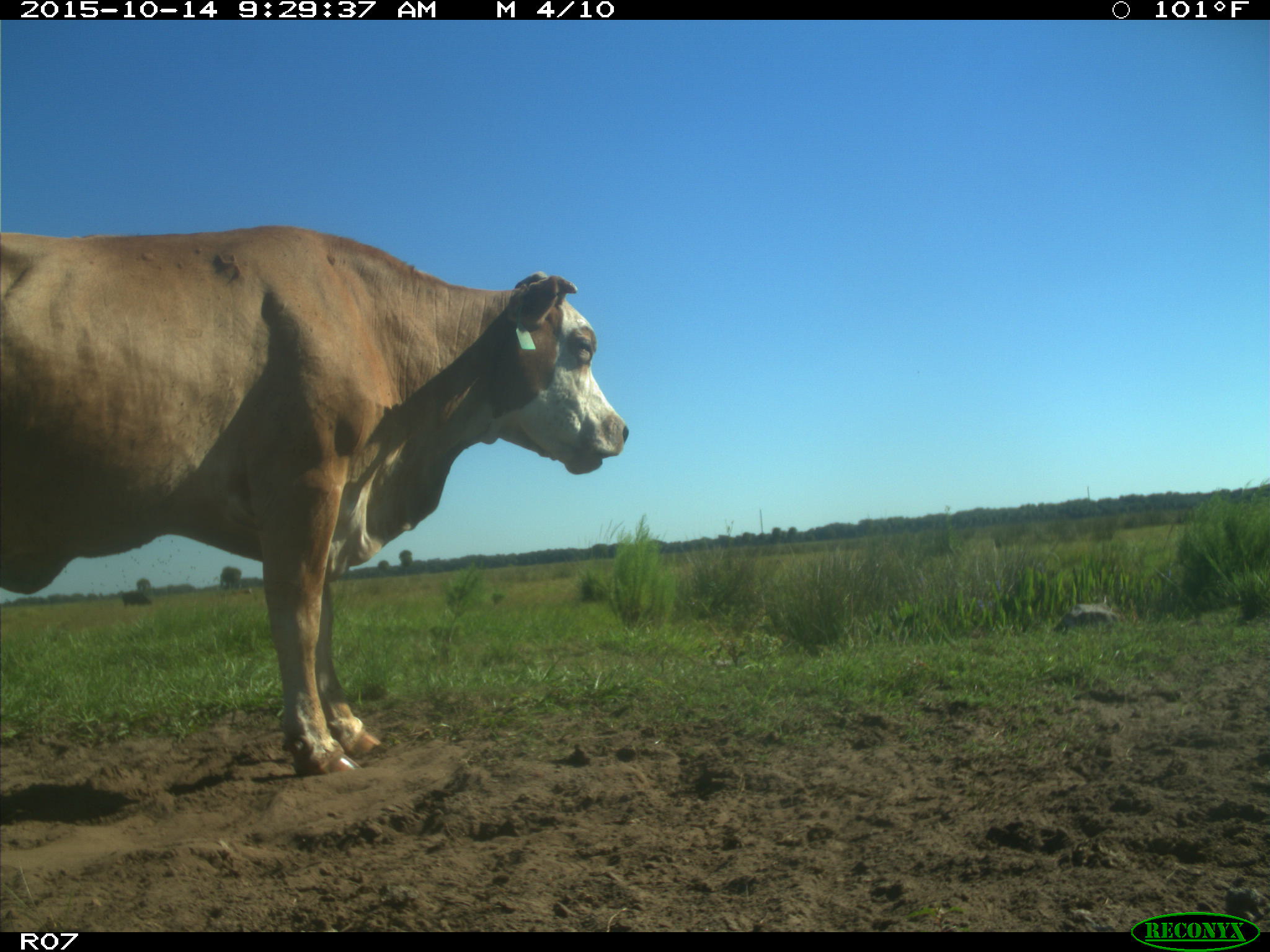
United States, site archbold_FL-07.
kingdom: Animalia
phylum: Chordata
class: Mammalia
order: Artiodactyla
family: Bovidae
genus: Bos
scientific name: Bos taurus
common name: domestic cow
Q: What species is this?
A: Bos taurus (domestic cow).